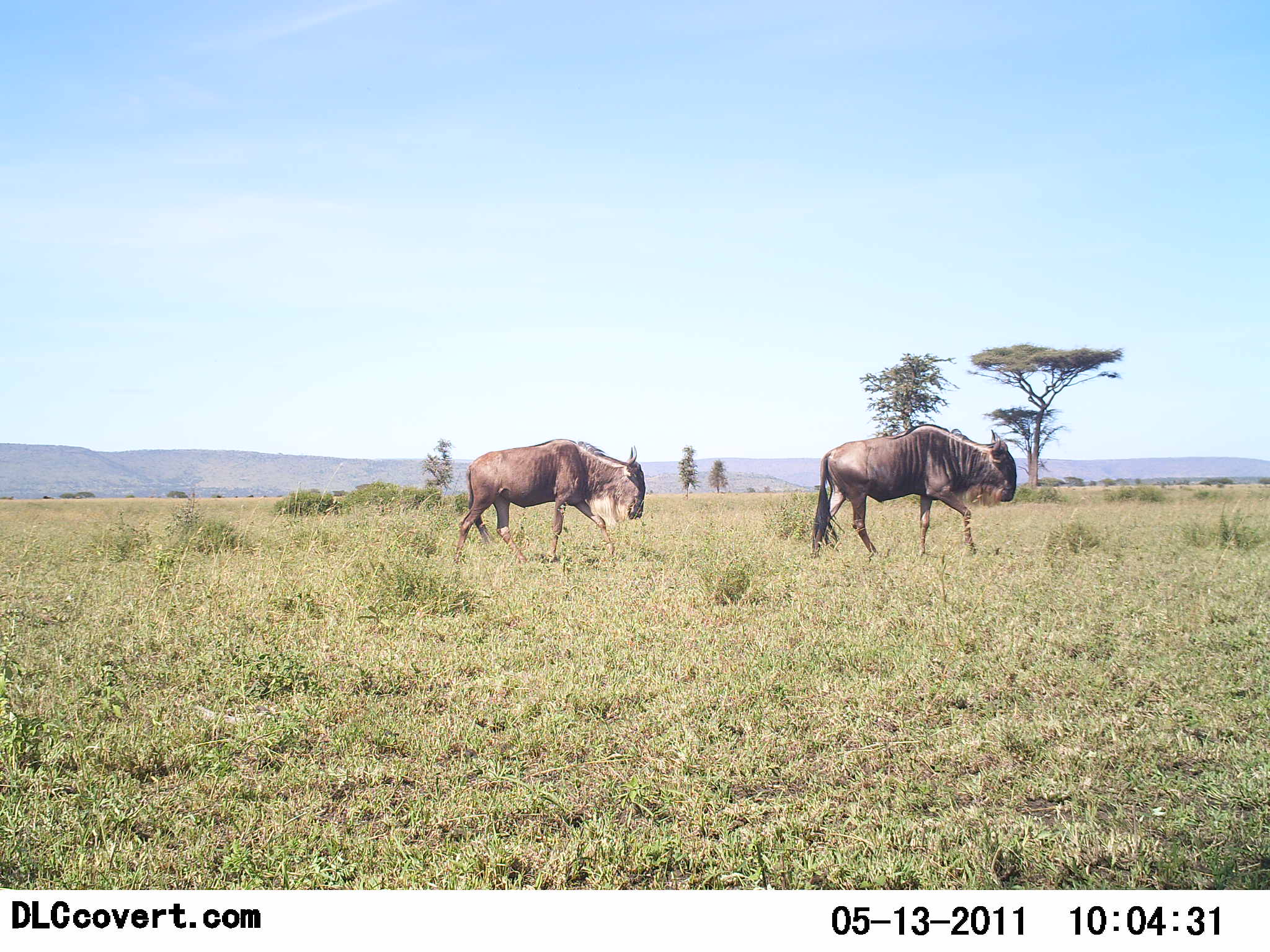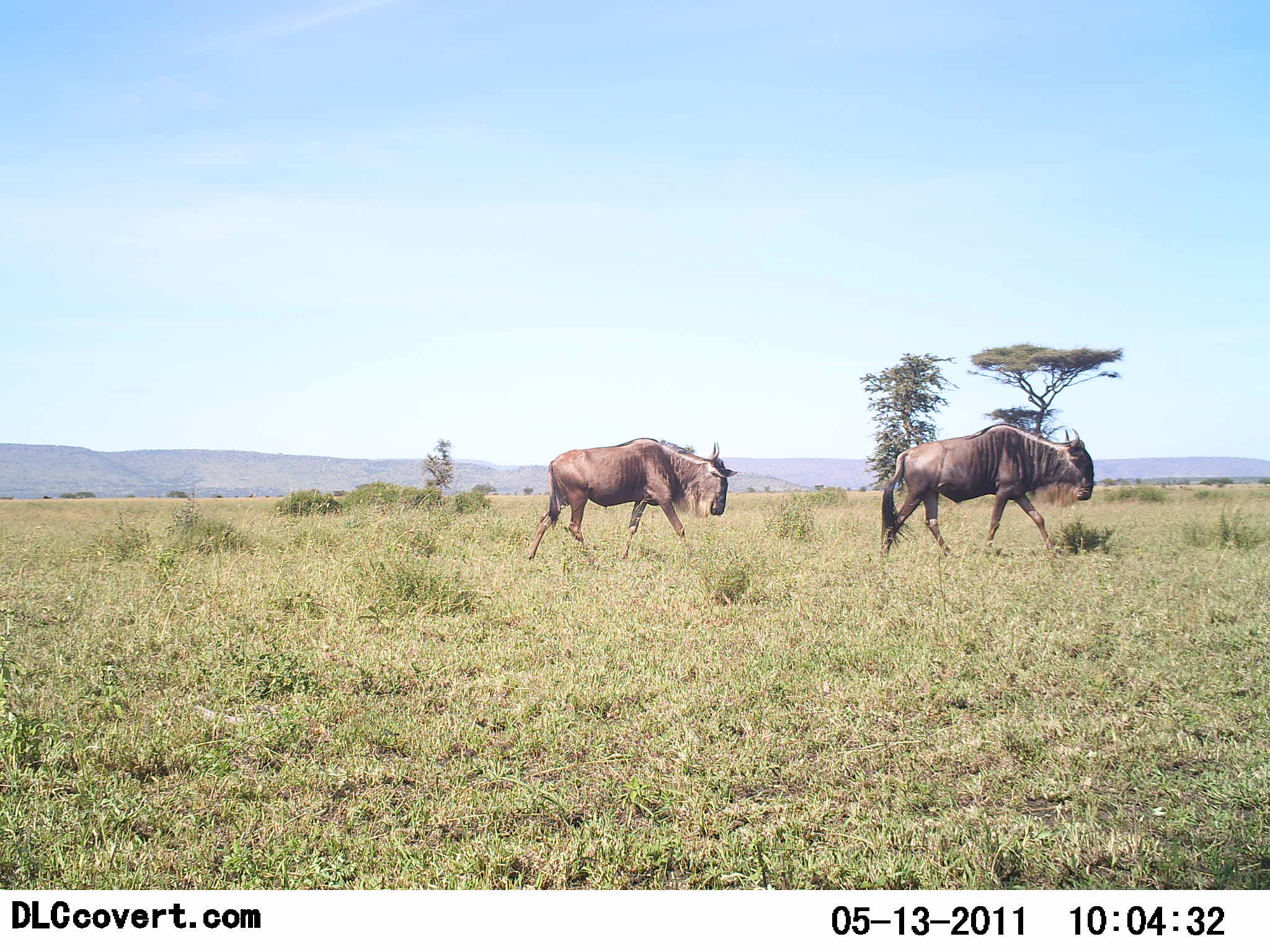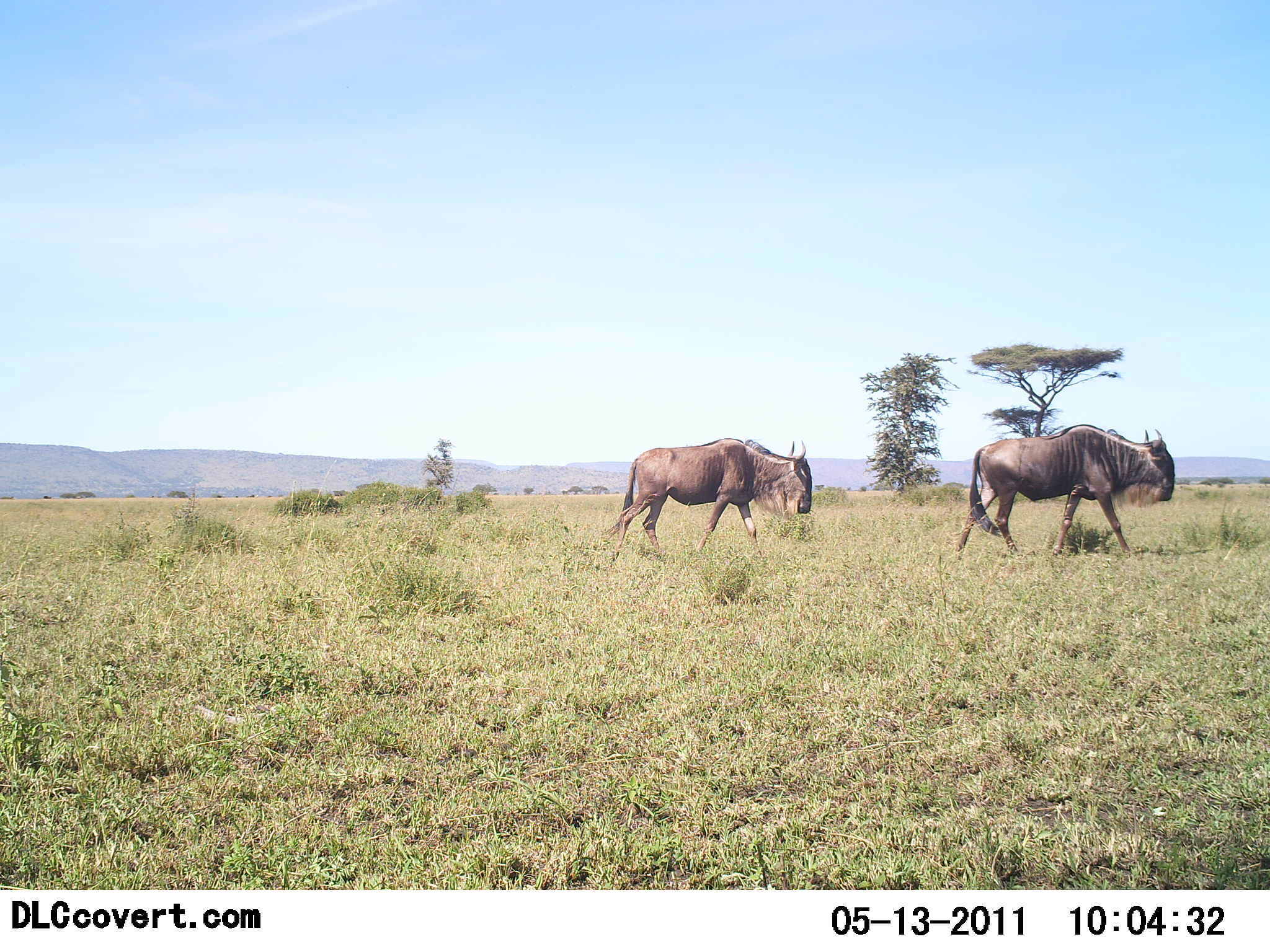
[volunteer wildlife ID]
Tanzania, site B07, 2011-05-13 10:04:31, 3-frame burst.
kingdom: Animalia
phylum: Chordata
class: Mammalia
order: Artiodactyla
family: Bovidae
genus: Connochaetes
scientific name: Connochaetes taurinus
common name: blue wildebeest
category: wildebeest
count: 2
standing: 0%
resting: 0%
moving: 100%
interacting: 0%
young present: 0%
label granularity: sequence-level